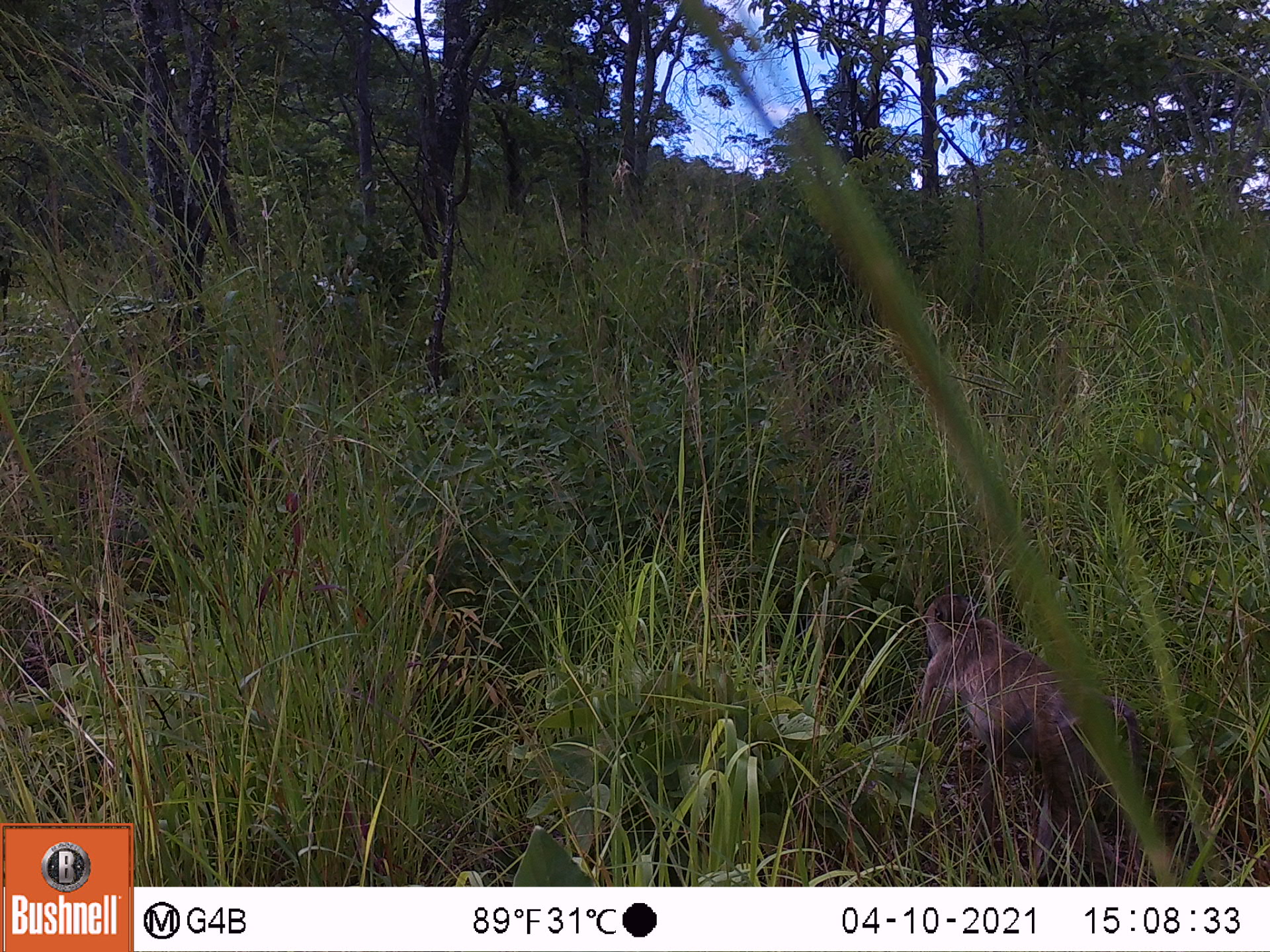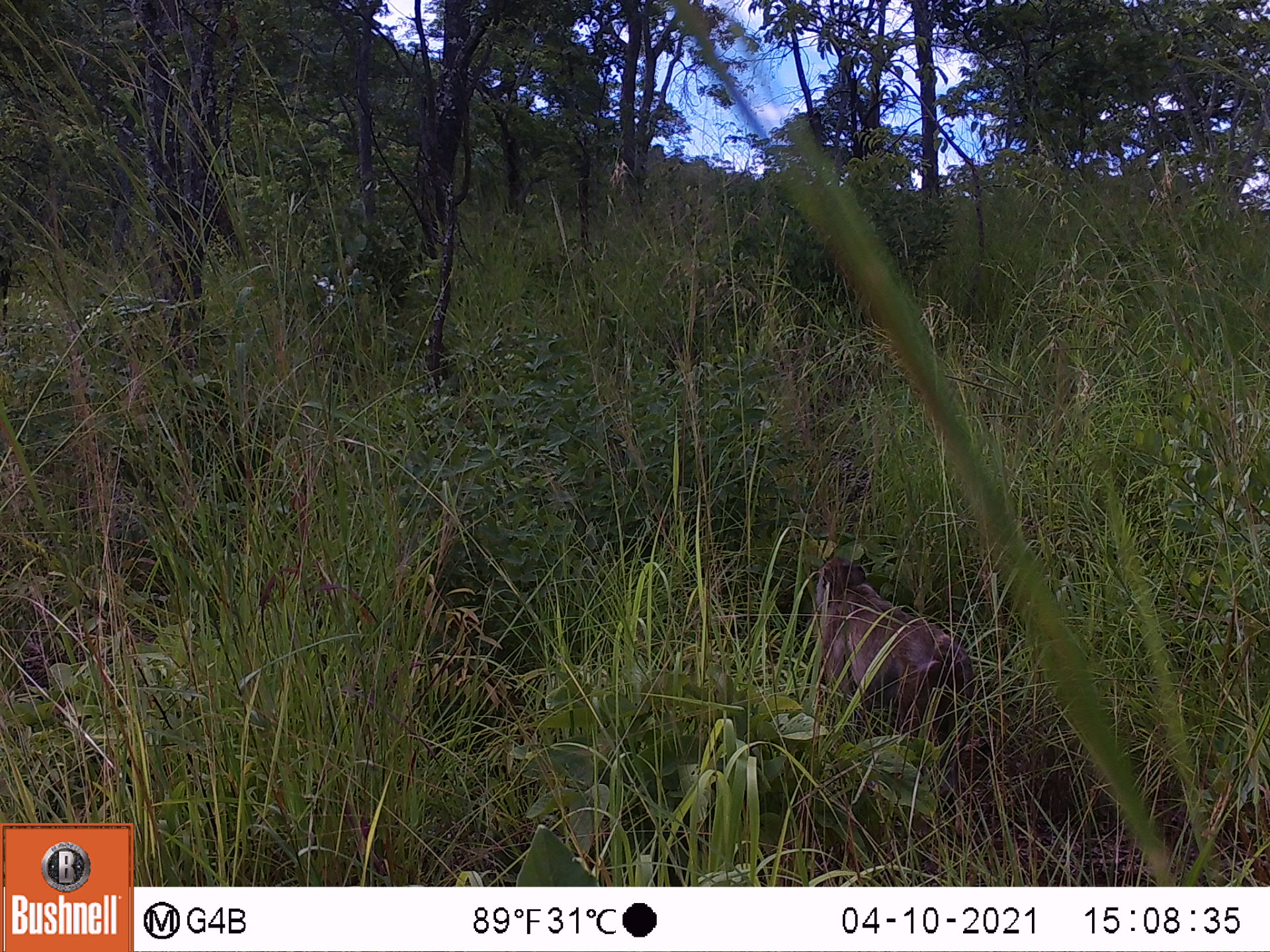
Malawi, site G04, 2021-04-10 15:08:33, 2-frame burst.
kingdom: Animalia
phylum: Chordata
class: Mammalia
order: Primates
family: Cercopithecidae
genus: Papio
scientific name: Papio cynocephalus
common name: yellow baboon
Yellow baboon (Papio cynocephalus), count 1.